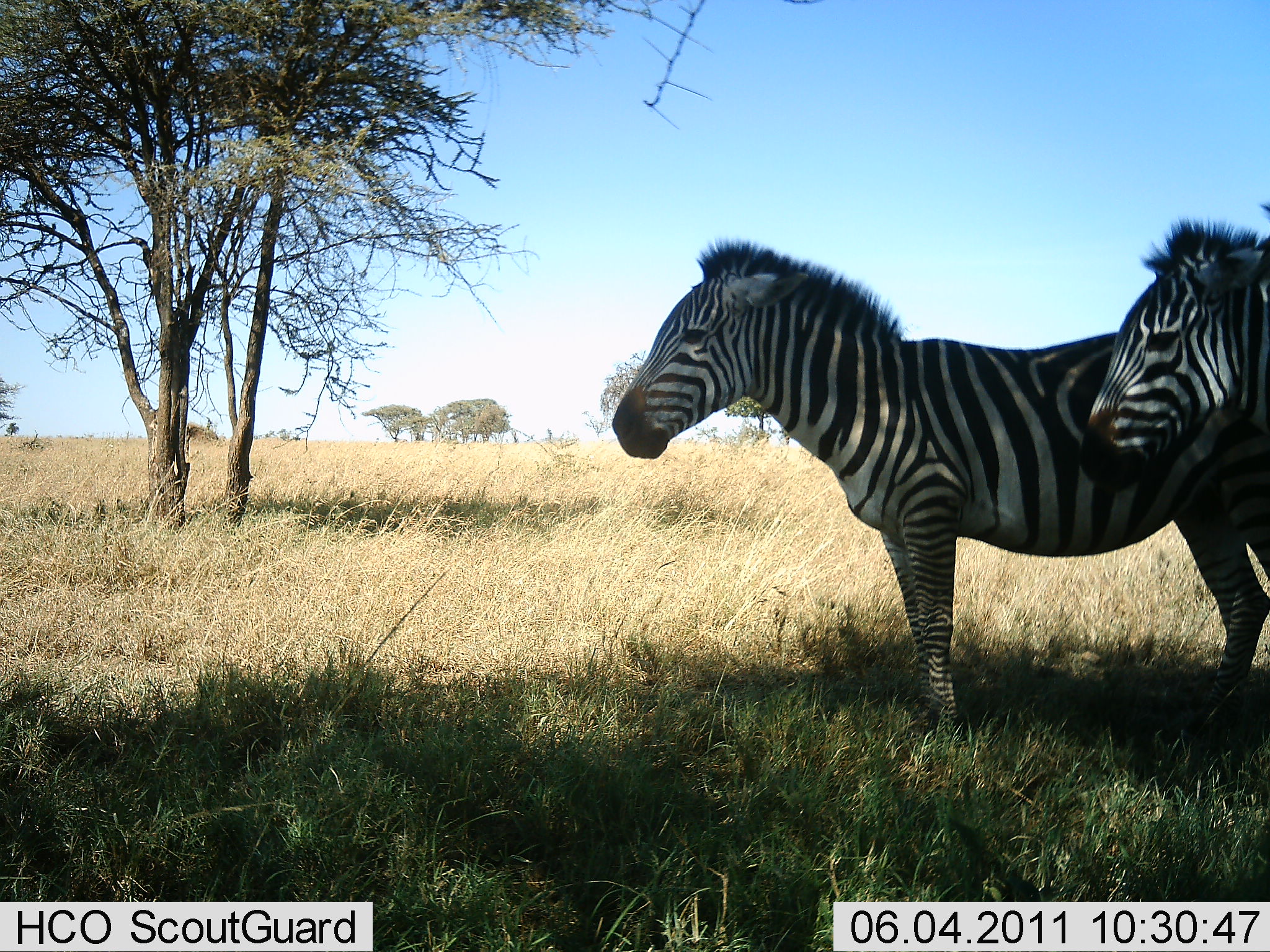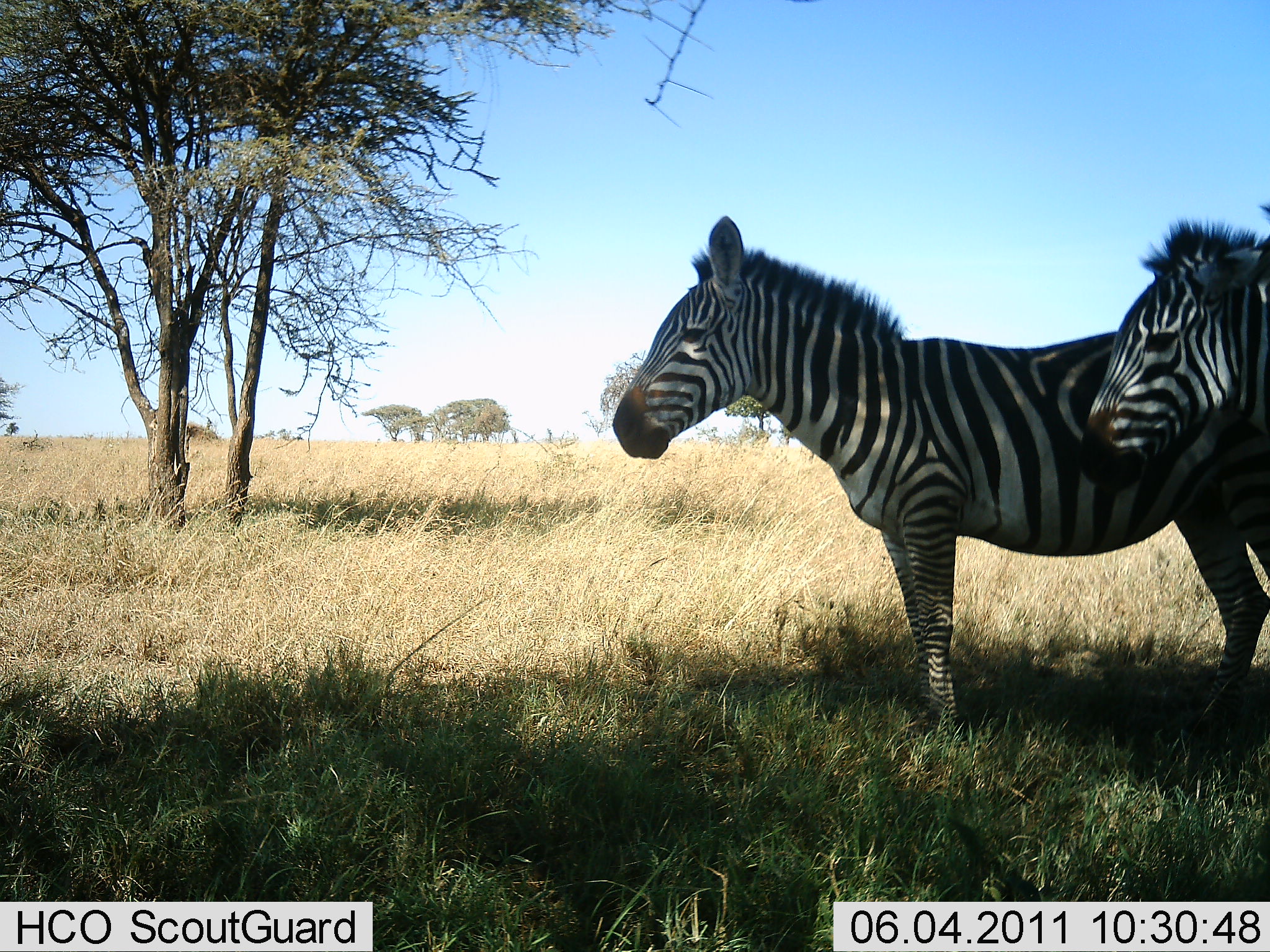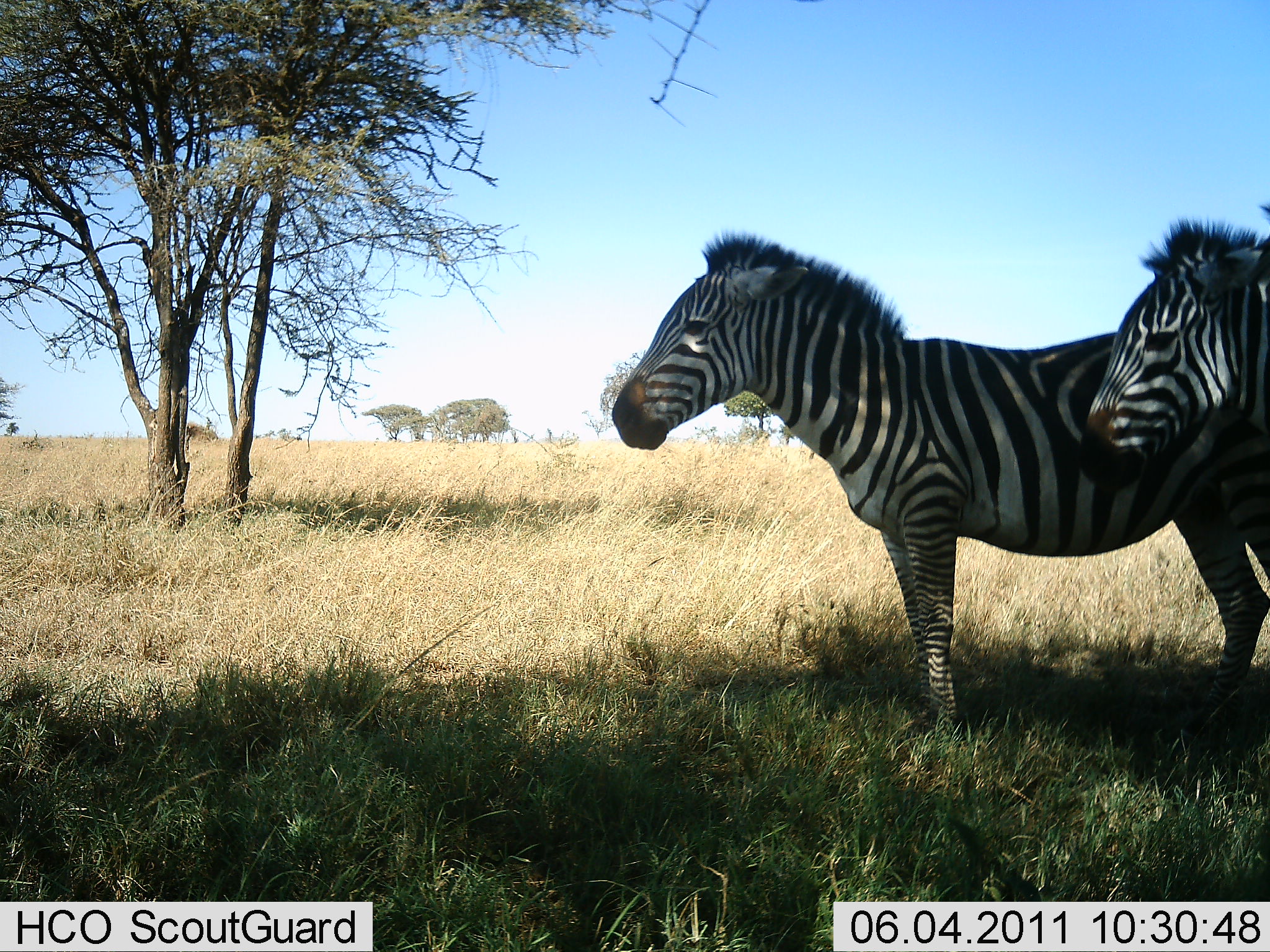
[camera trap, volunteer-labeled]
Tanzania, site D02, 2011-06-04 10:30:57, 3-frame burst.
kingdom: Animalia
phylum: Chordata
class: Mammalia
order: Perissodactyla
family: Equidae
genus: Equus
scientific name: Equus quagga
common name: plains zebra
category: zebra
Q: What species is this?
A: Zebra (plains zebra) (Equus quagga).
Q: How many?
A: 2.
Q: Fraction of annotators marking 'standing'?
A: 92%.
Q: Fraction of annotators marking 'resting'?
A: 15%.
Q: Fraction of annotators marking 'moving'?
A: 0%.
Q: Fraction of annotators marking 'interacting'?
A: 0%.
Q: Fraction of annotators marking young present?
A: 8%.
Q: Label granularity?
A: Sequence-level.